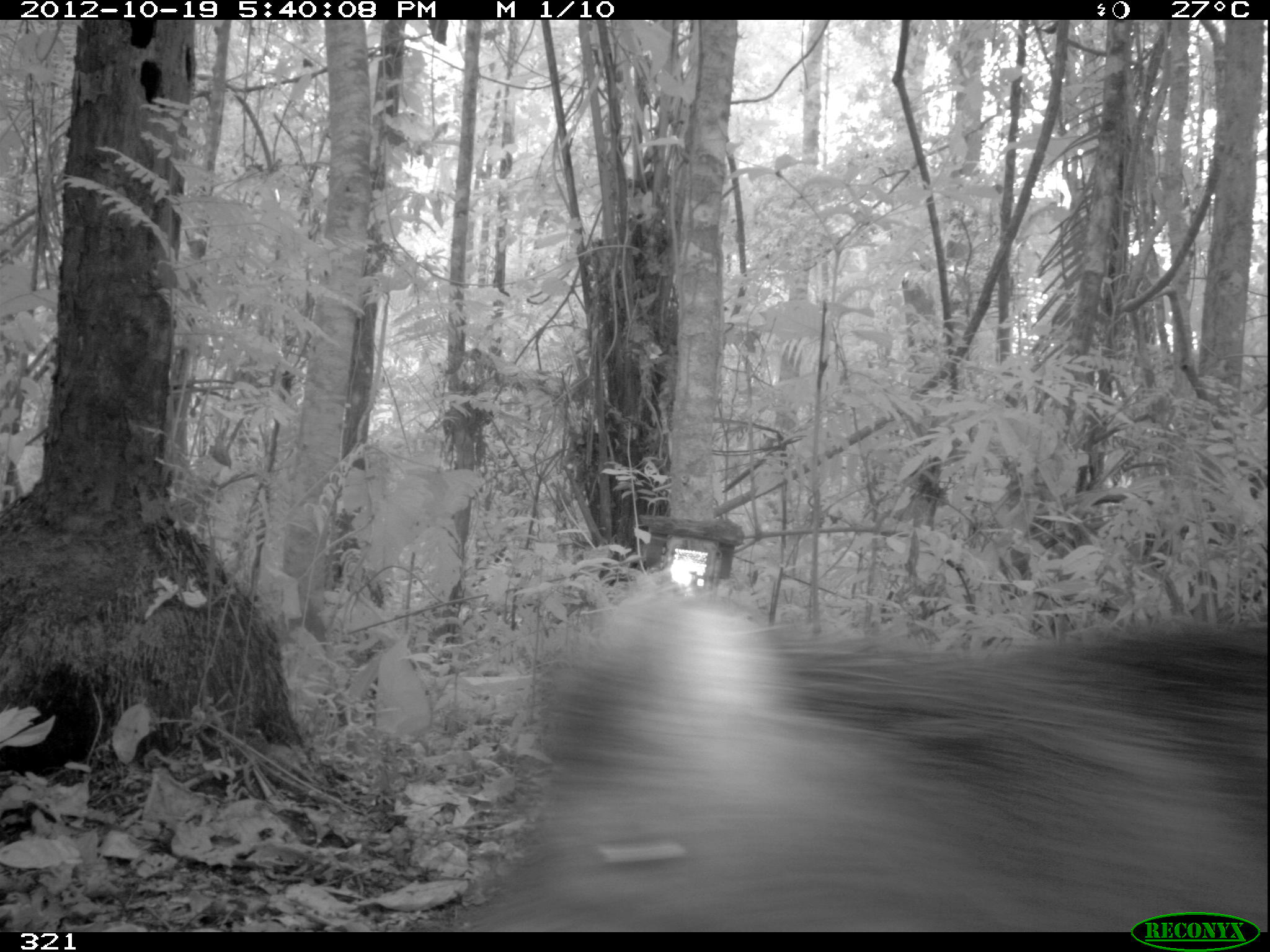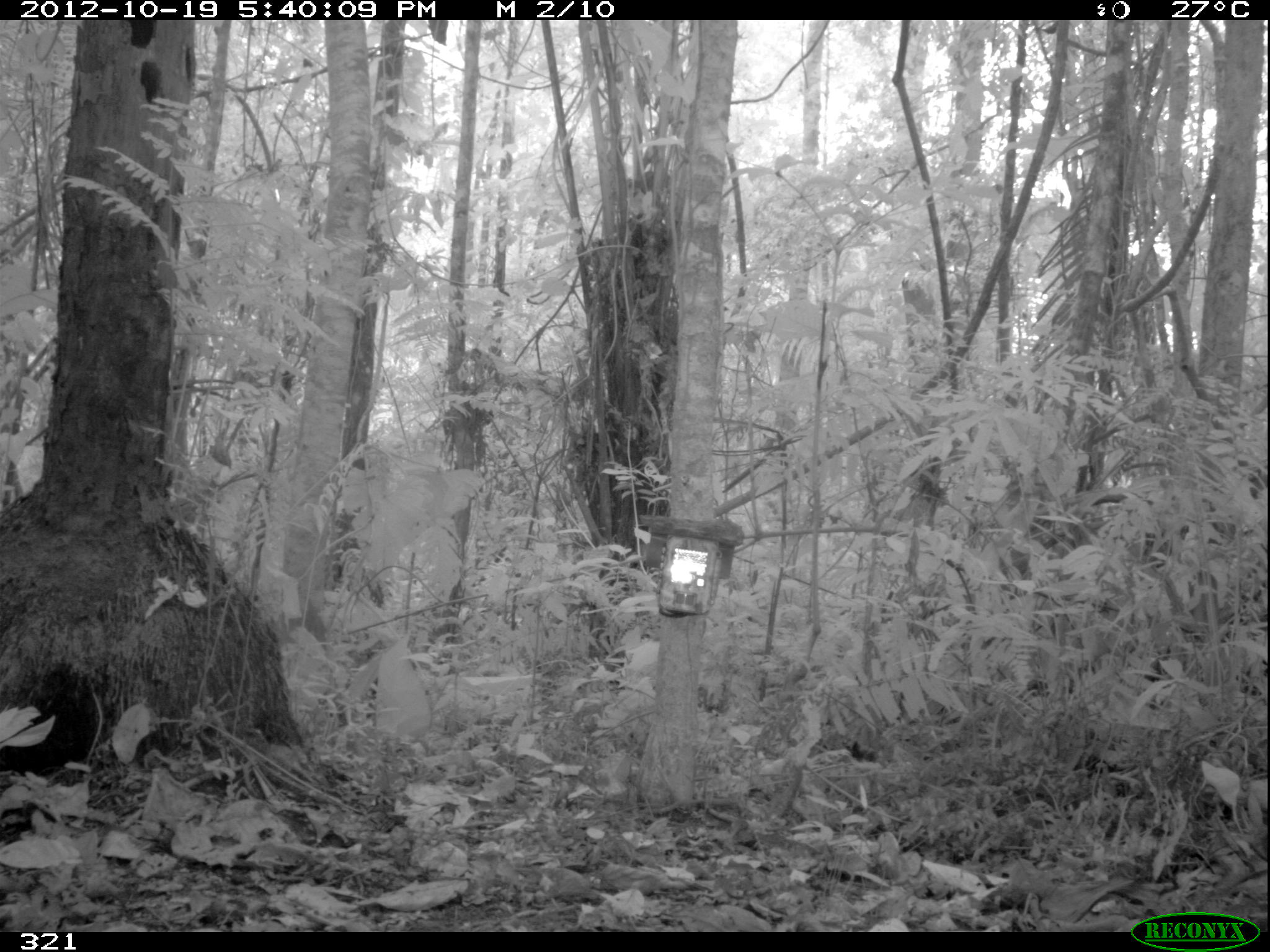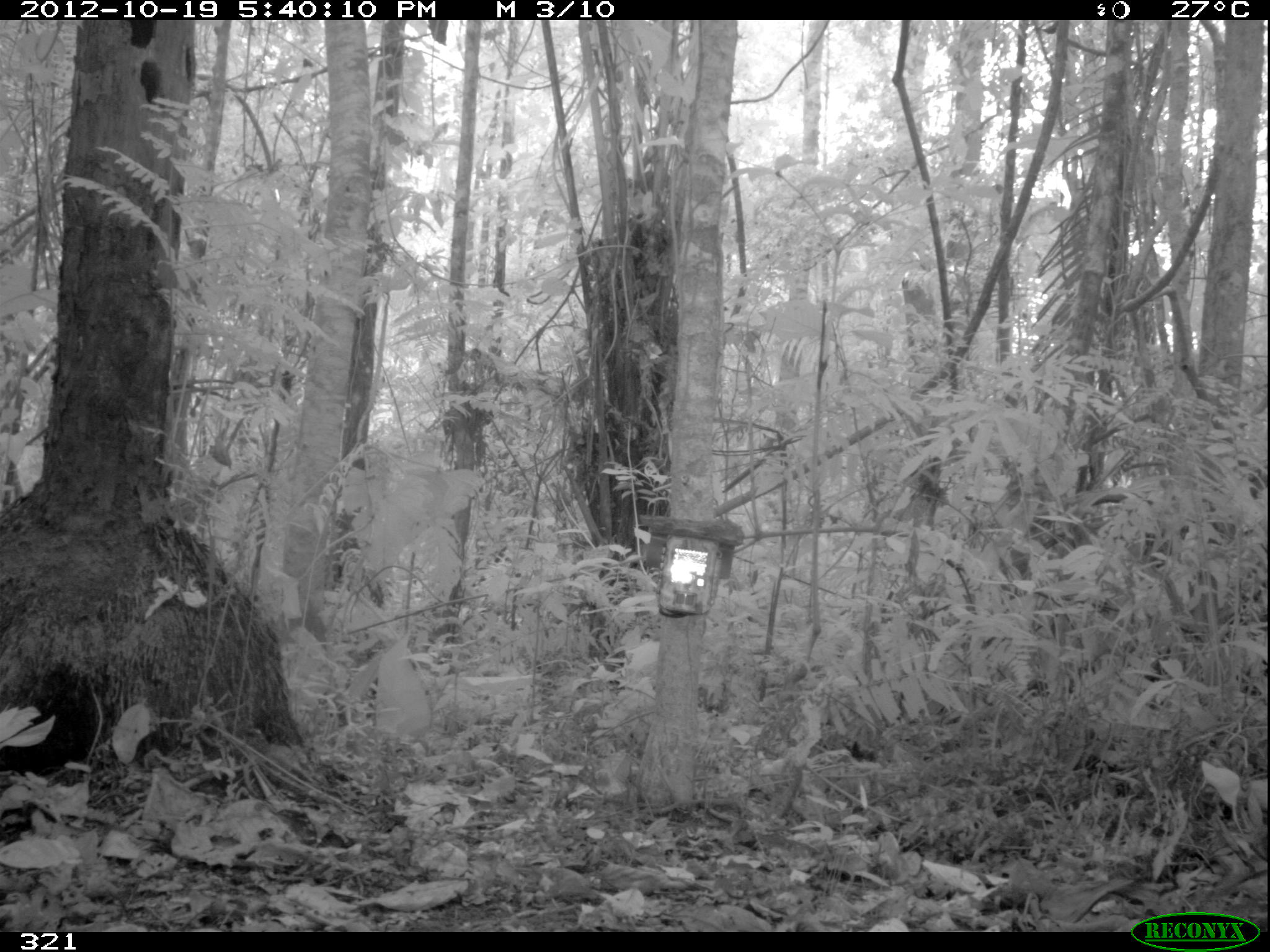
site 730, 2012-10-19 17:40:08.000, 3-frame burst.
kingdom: Animalia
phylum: Chordata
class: Mammalia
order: Artiodactyla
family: Tayassuidae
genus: Tayassu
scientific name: Tayassu pecari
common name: white-lipped peccary